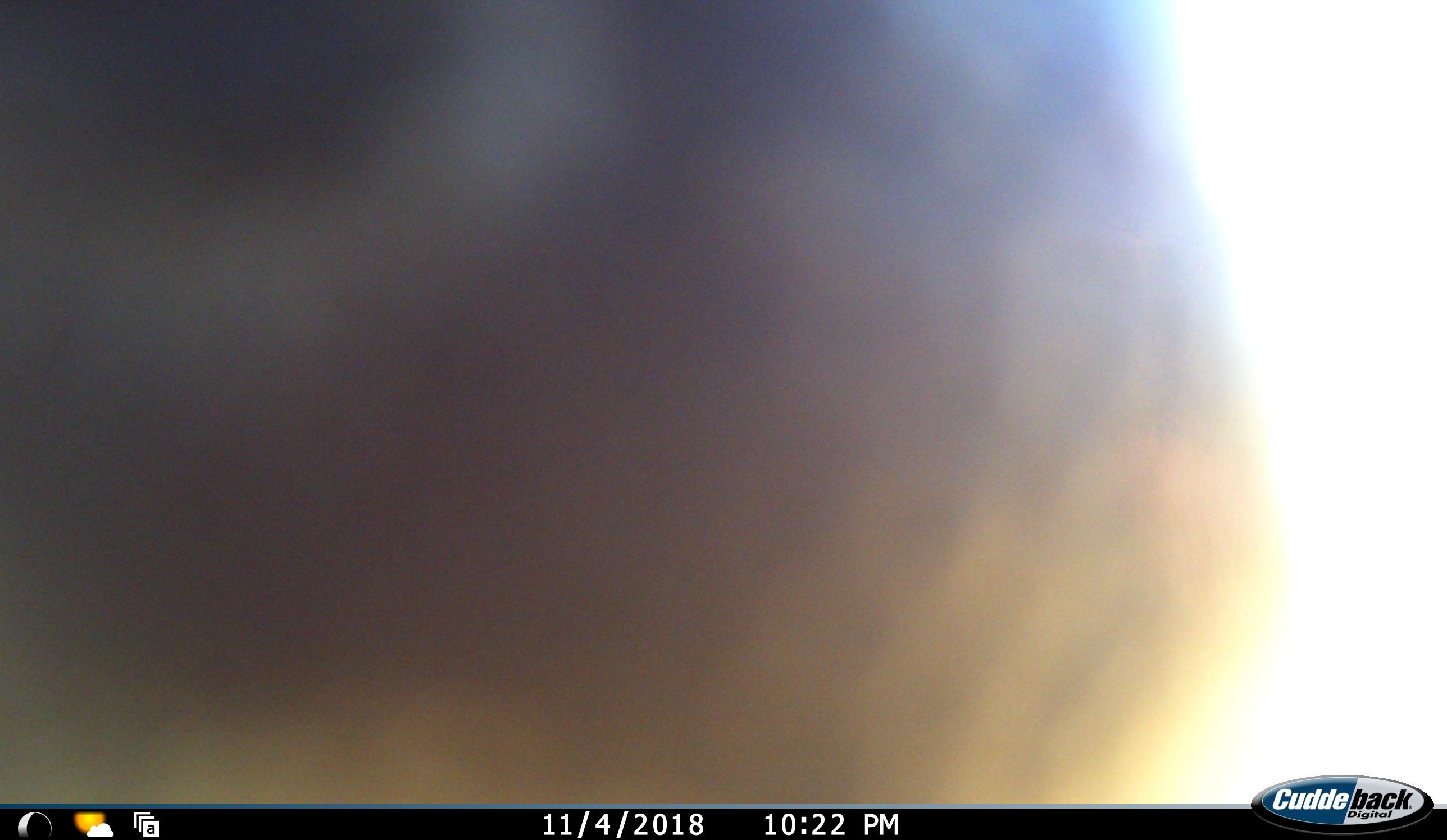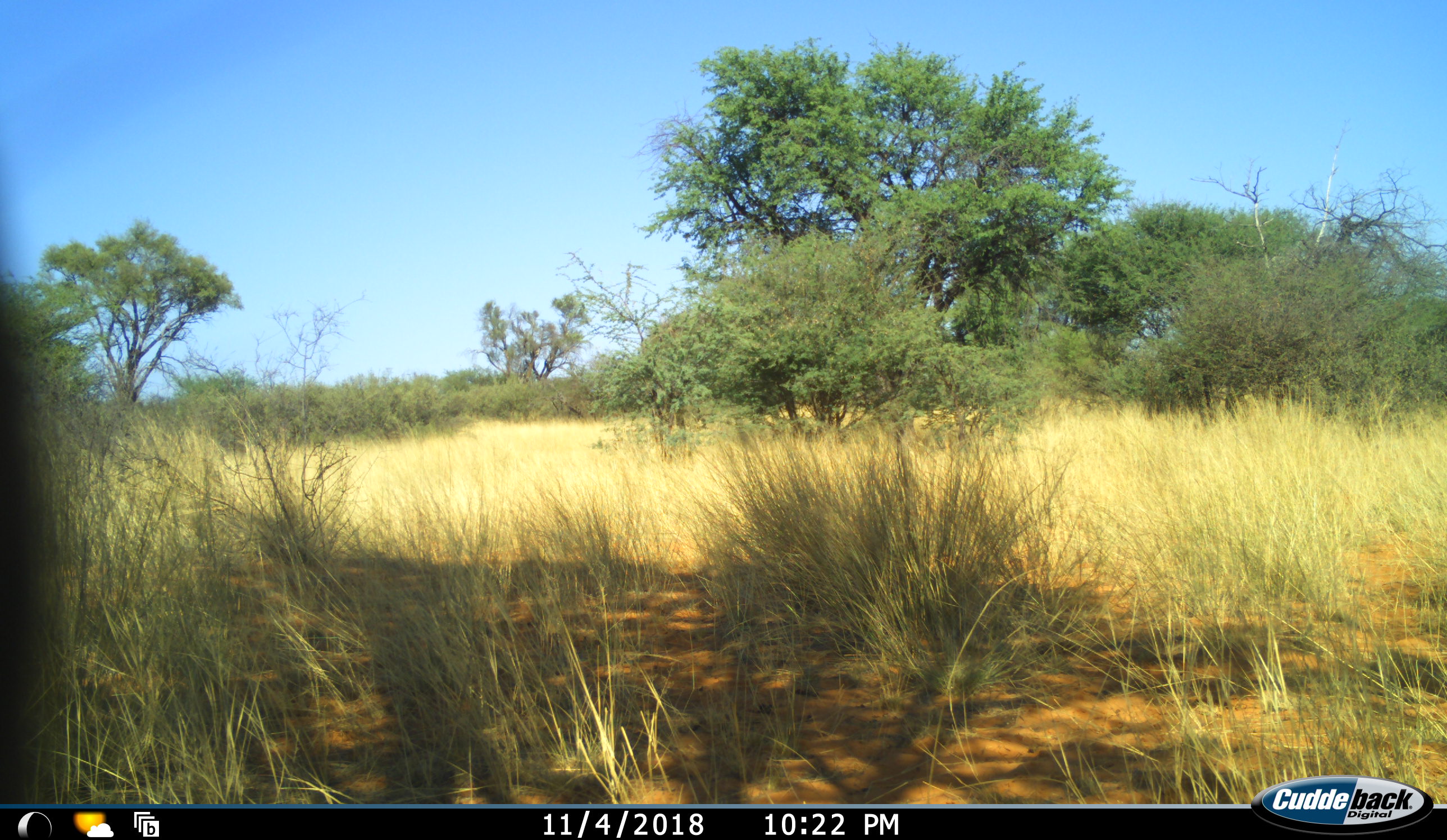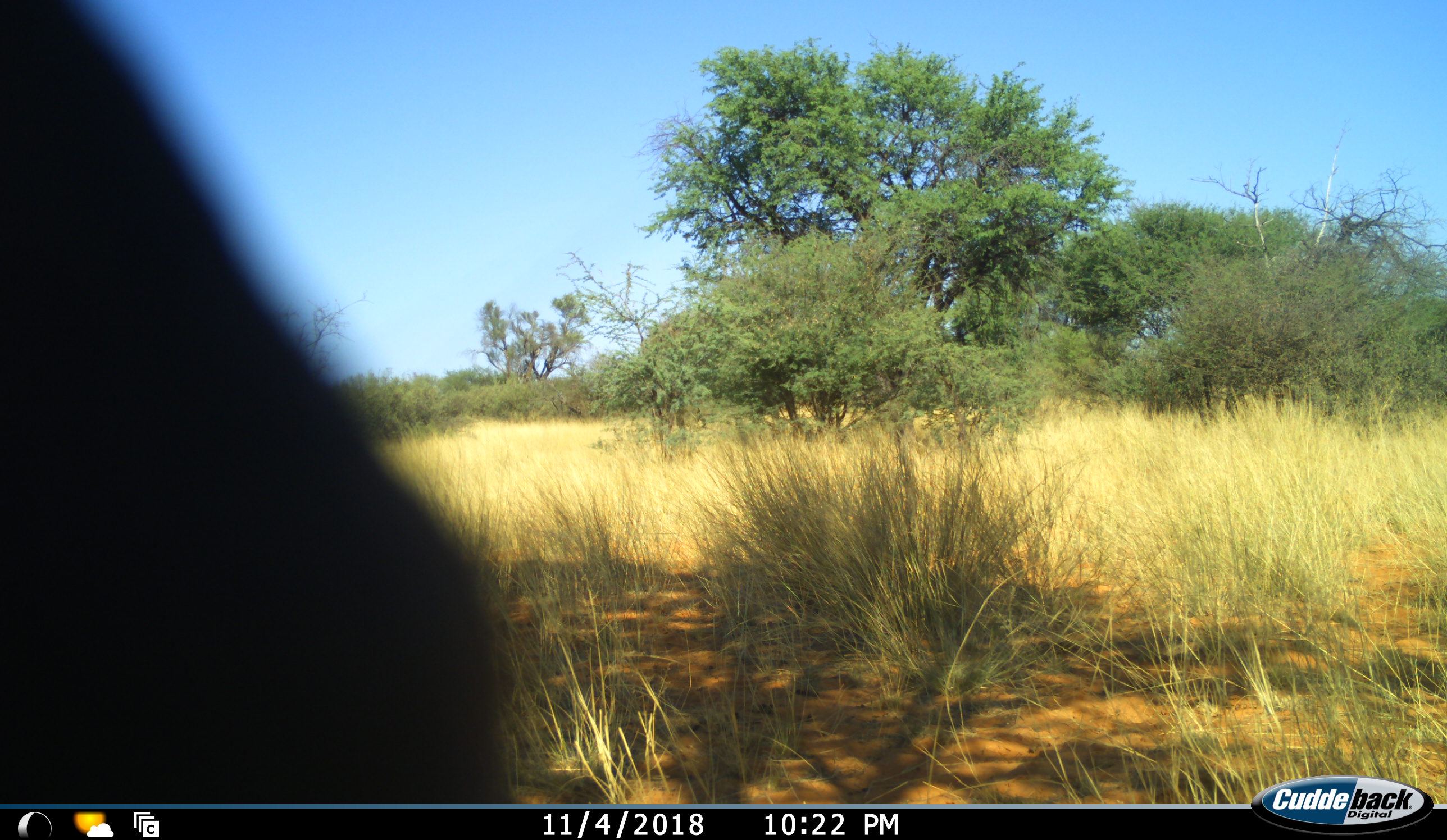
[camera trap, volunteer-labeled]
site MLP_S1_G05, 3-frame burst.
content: unidentified animal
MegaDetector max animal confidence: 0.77